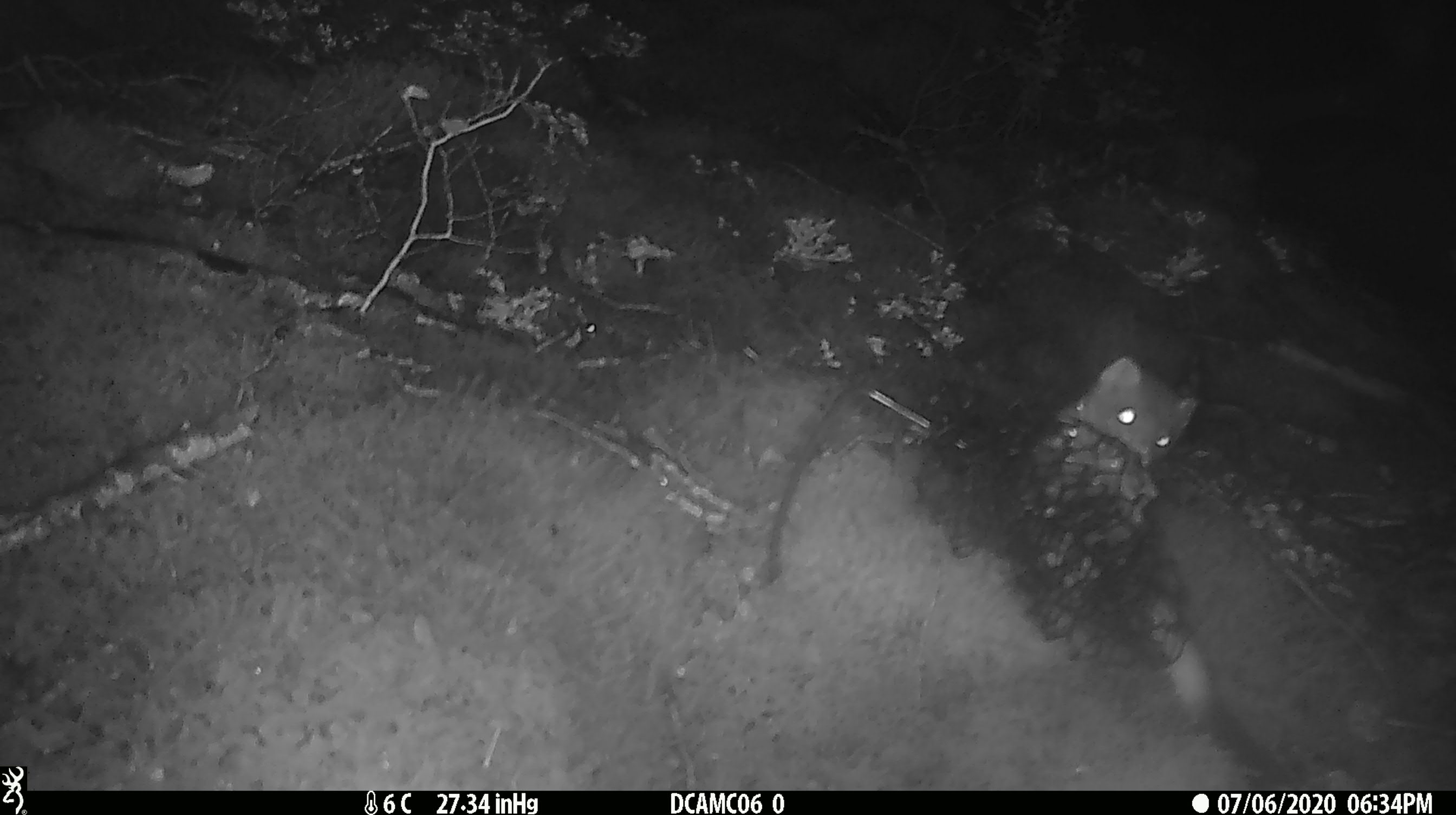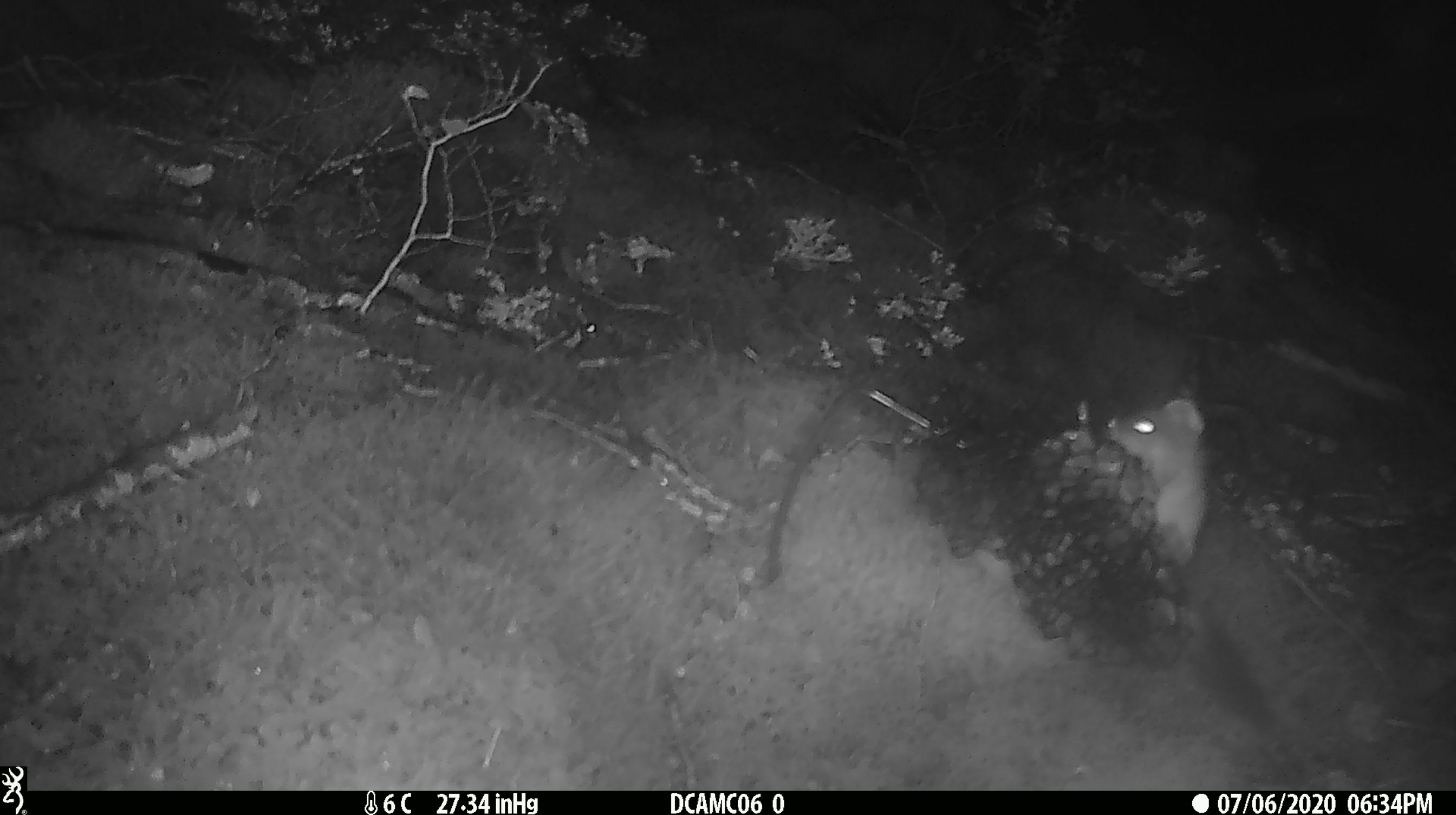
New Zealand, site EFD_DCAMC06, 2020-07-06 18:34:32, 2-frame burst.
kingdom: Animalia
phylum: Chordata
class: Mammalia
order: Carnivora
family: Mustelidae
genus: Mustela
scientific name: Mustela erminea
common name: stoat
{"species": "stoat (Mustela erminea)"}